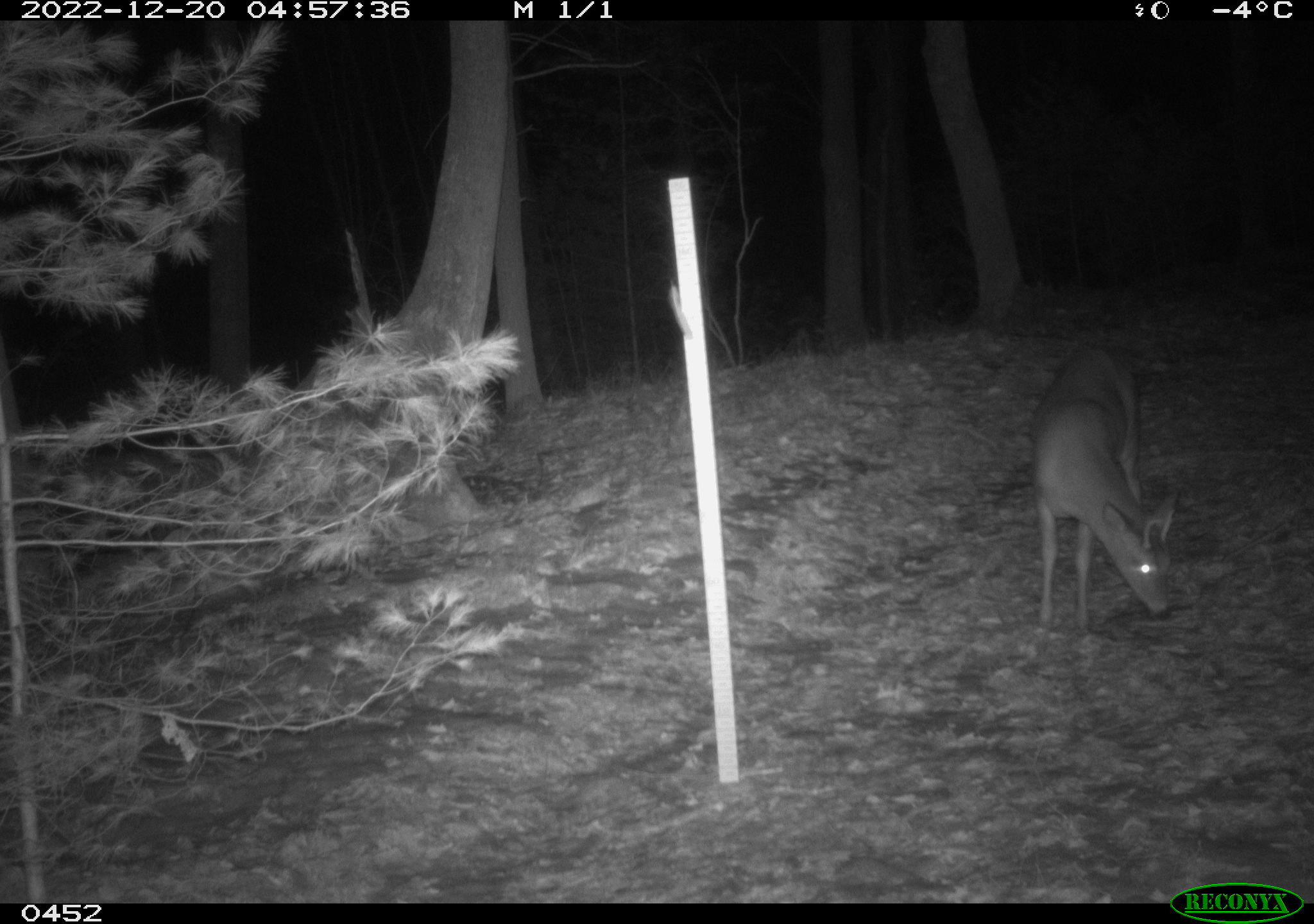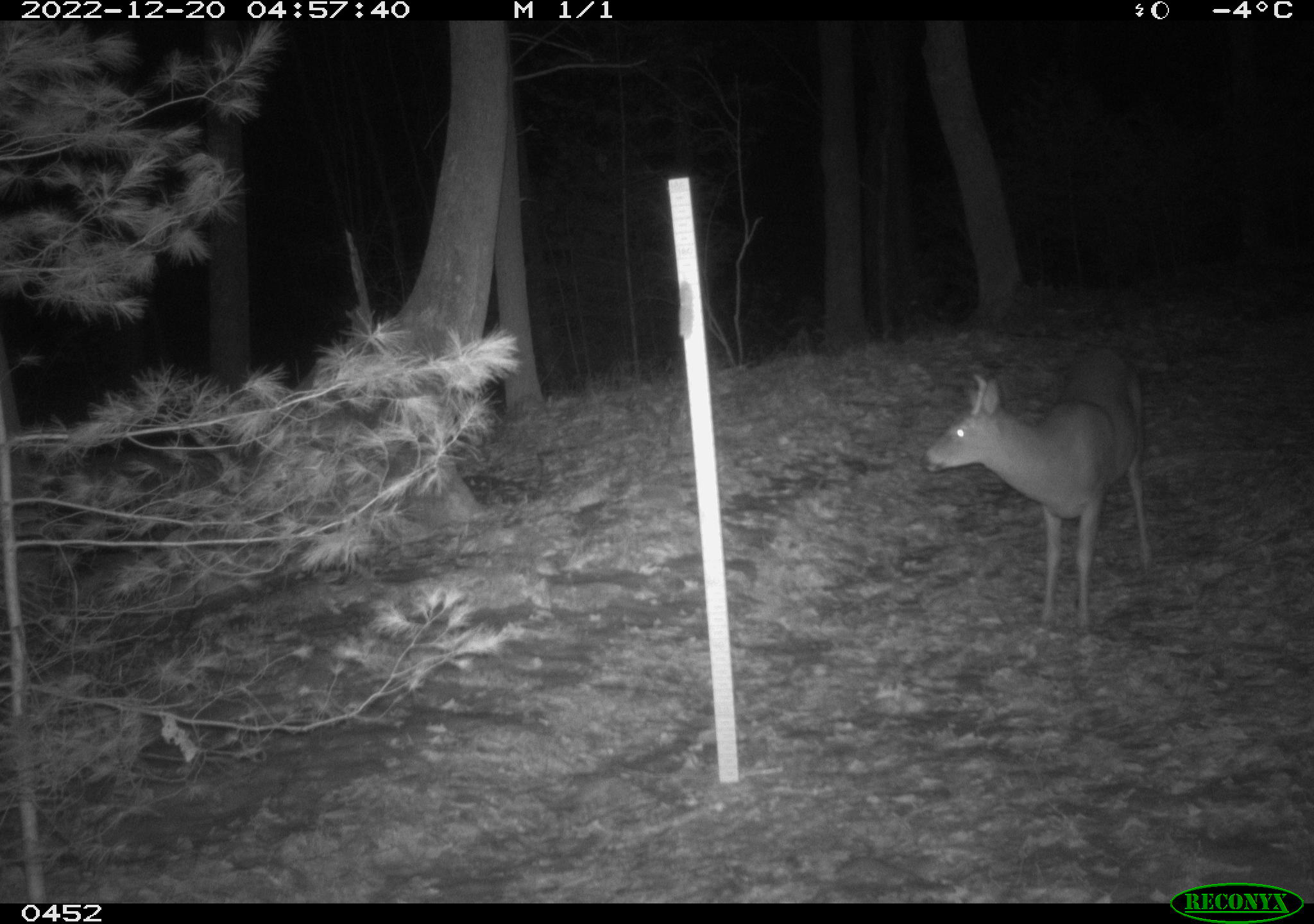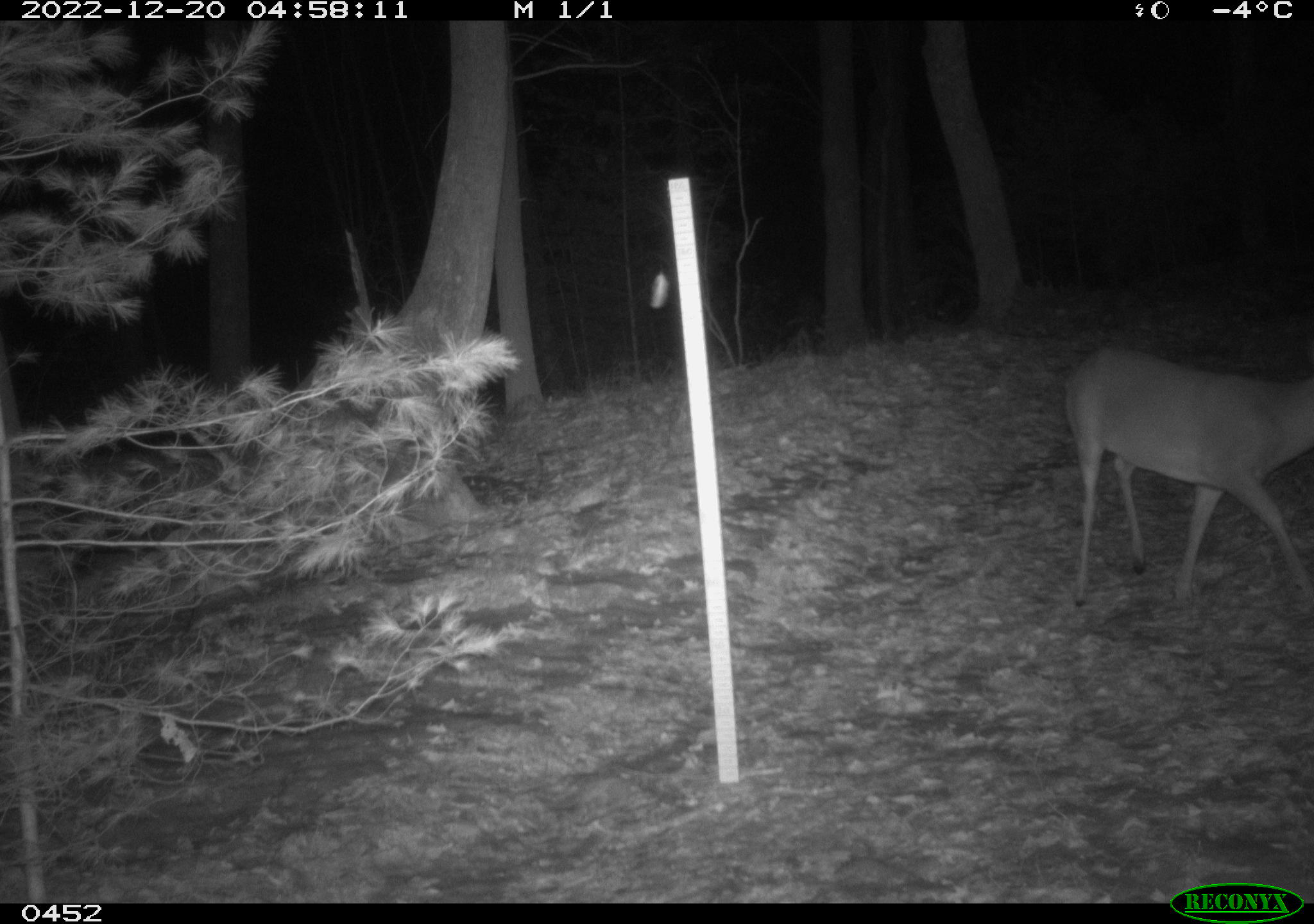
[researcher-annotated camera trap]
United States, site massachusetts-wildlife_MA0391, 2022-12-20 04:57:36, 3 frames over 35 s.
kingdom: Animalia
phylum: Chordata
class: Mammalia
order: Carnivora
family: Felidae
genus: Lynx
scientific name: Lynx rufus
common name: bobcat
Bobcat (Lynx rufus).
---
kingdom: Animalia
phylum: Chordata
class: Mammalia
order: Artiodactyla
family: Cervidae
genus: Odocoileus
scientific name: Odocoileus virginianus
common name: white-tailed deer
White-tailed deer (Odocoileus virginianus).